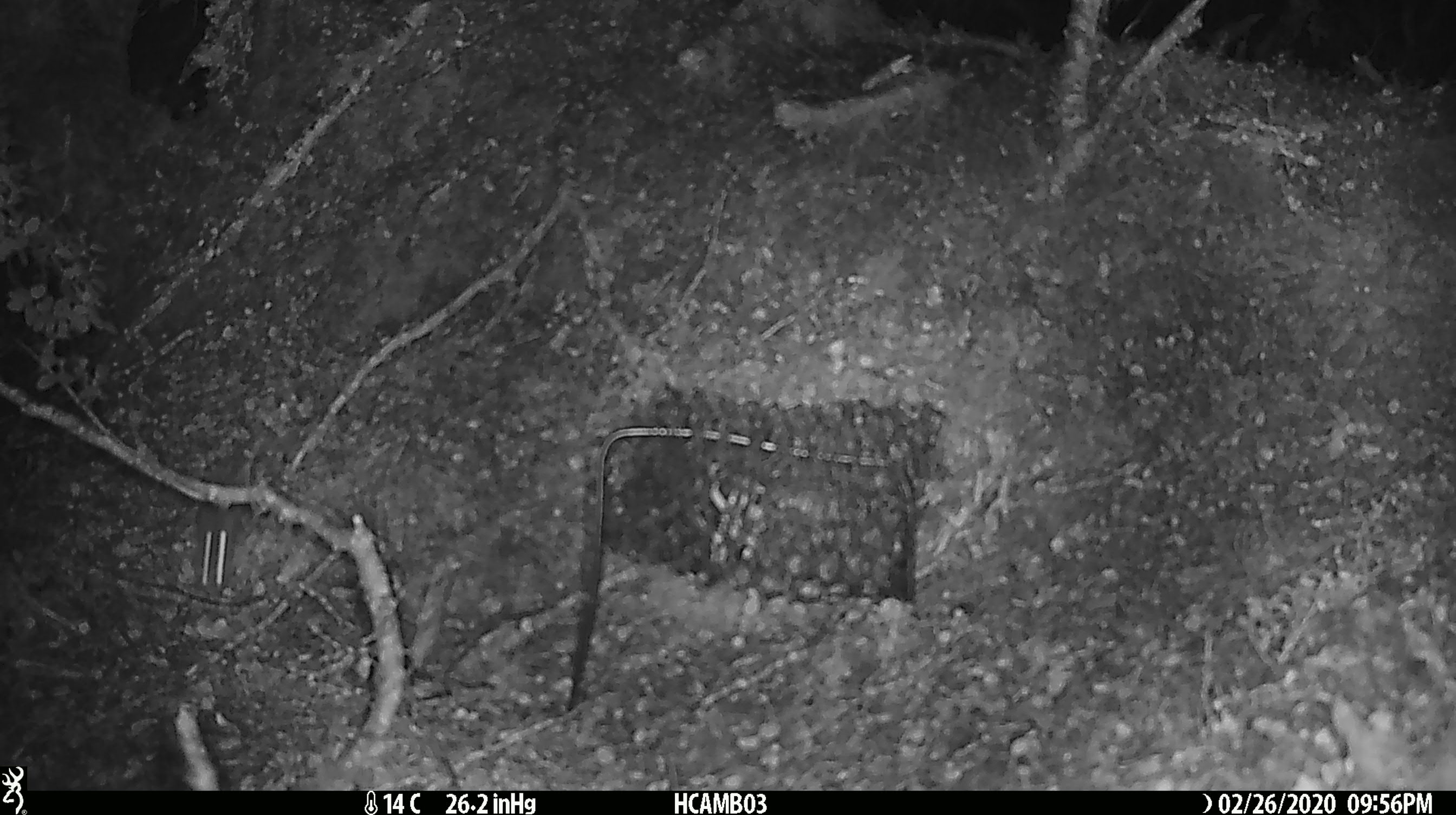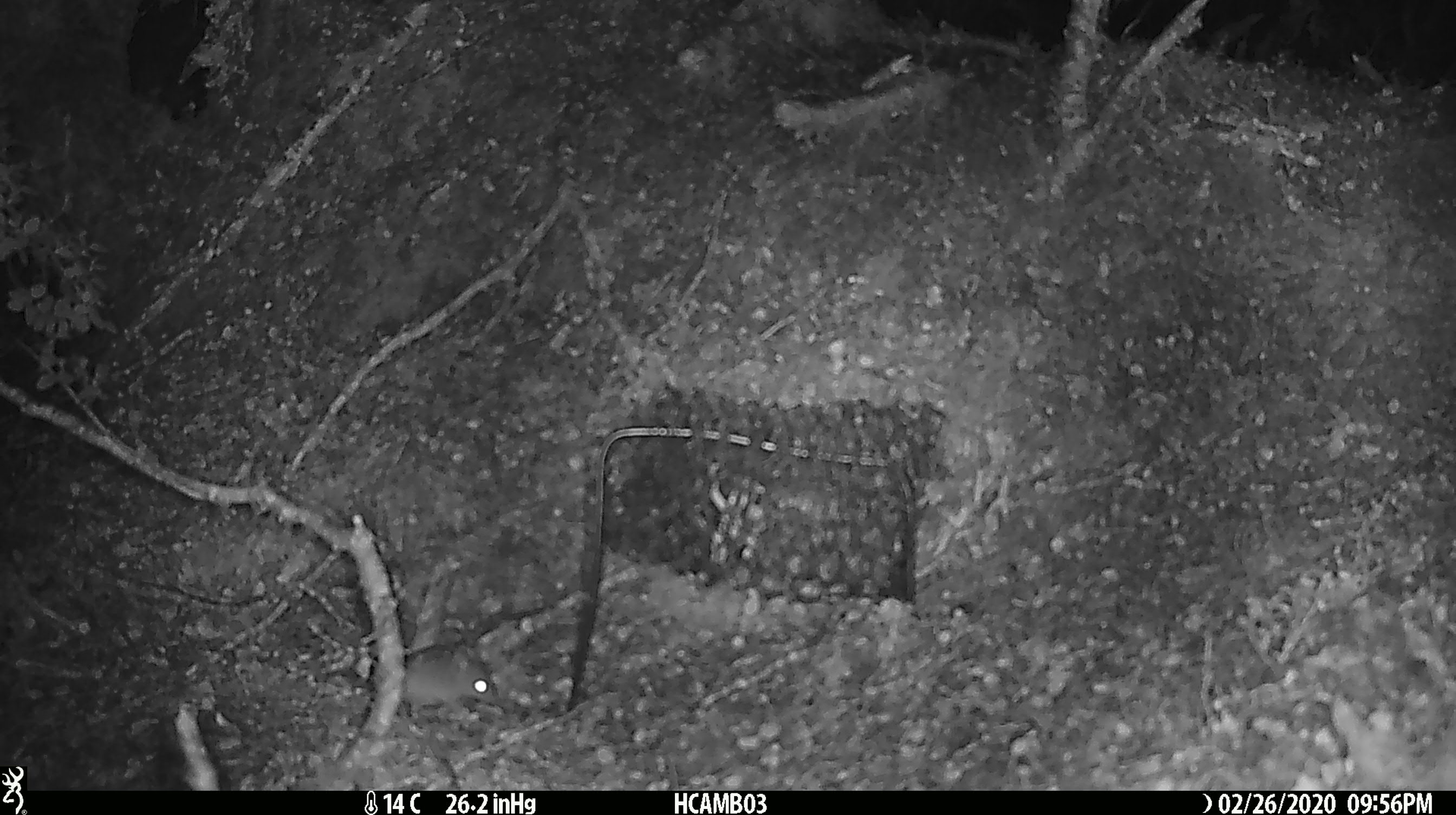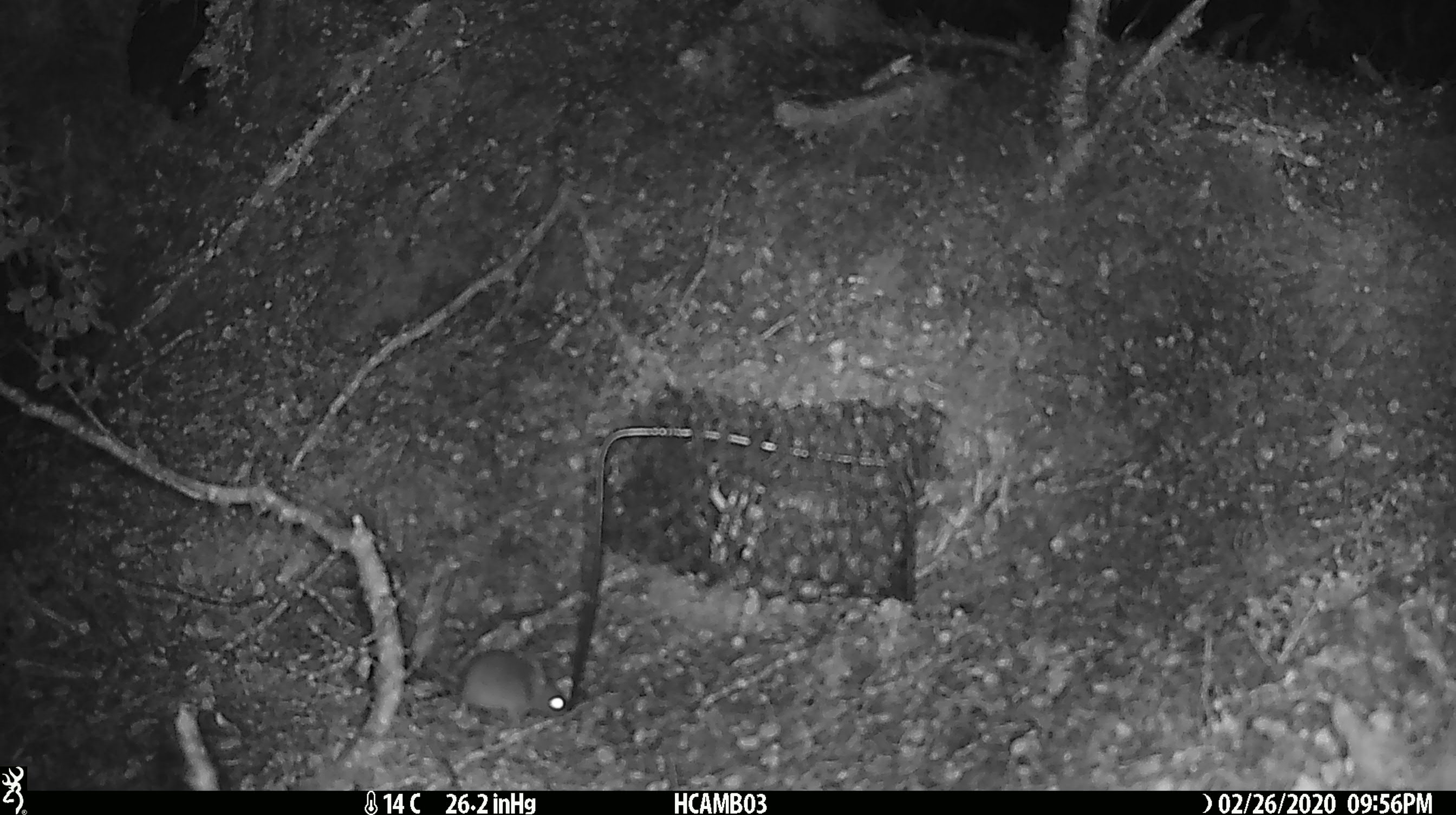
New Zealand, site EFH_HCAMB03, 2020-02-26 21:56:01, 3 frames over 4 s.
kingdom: Animalia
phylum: Chordata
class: Mammalia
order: Rodentia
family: Muridae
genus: Mus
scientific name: Mus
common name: mouse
Mouse (Mus).